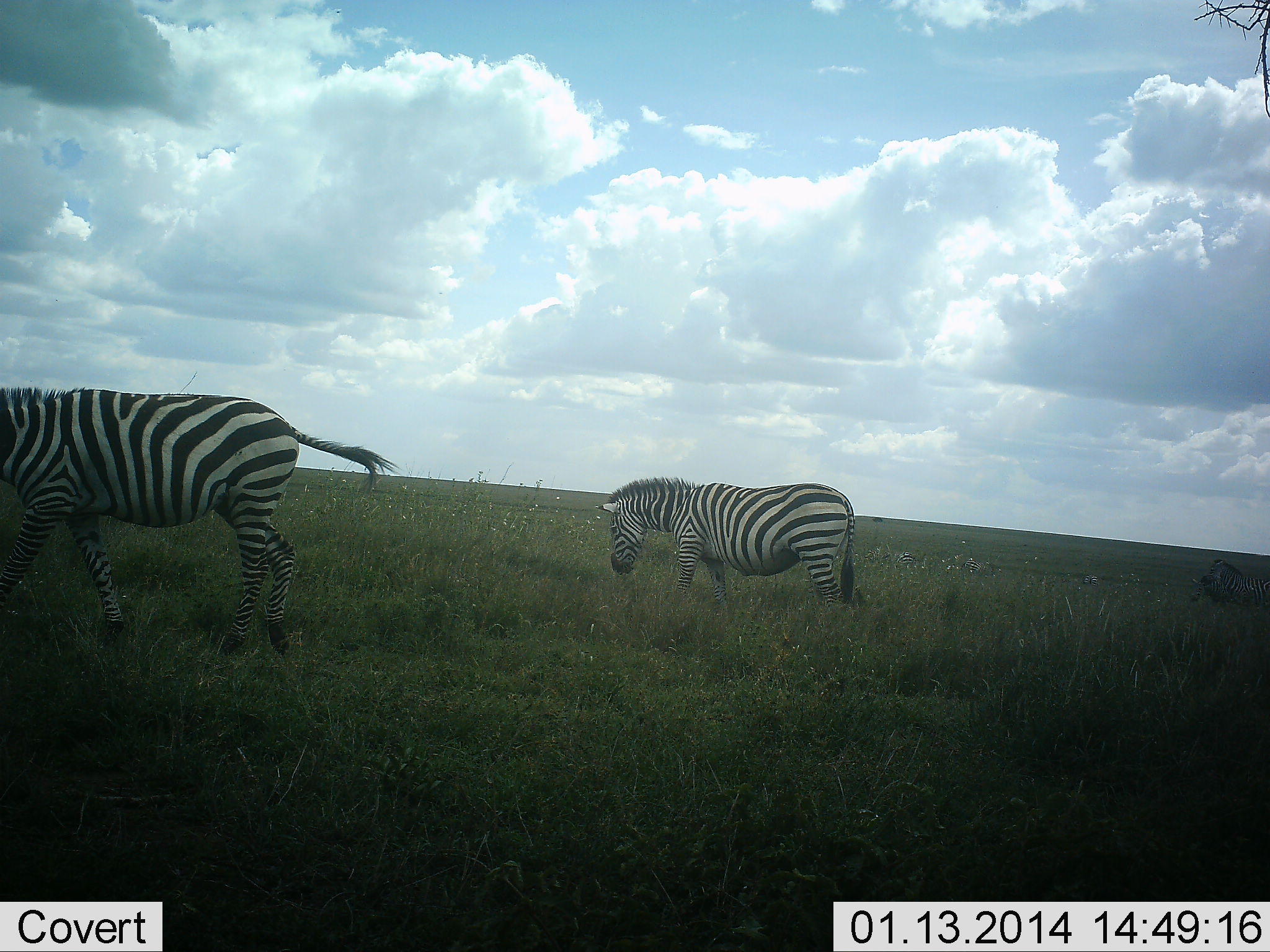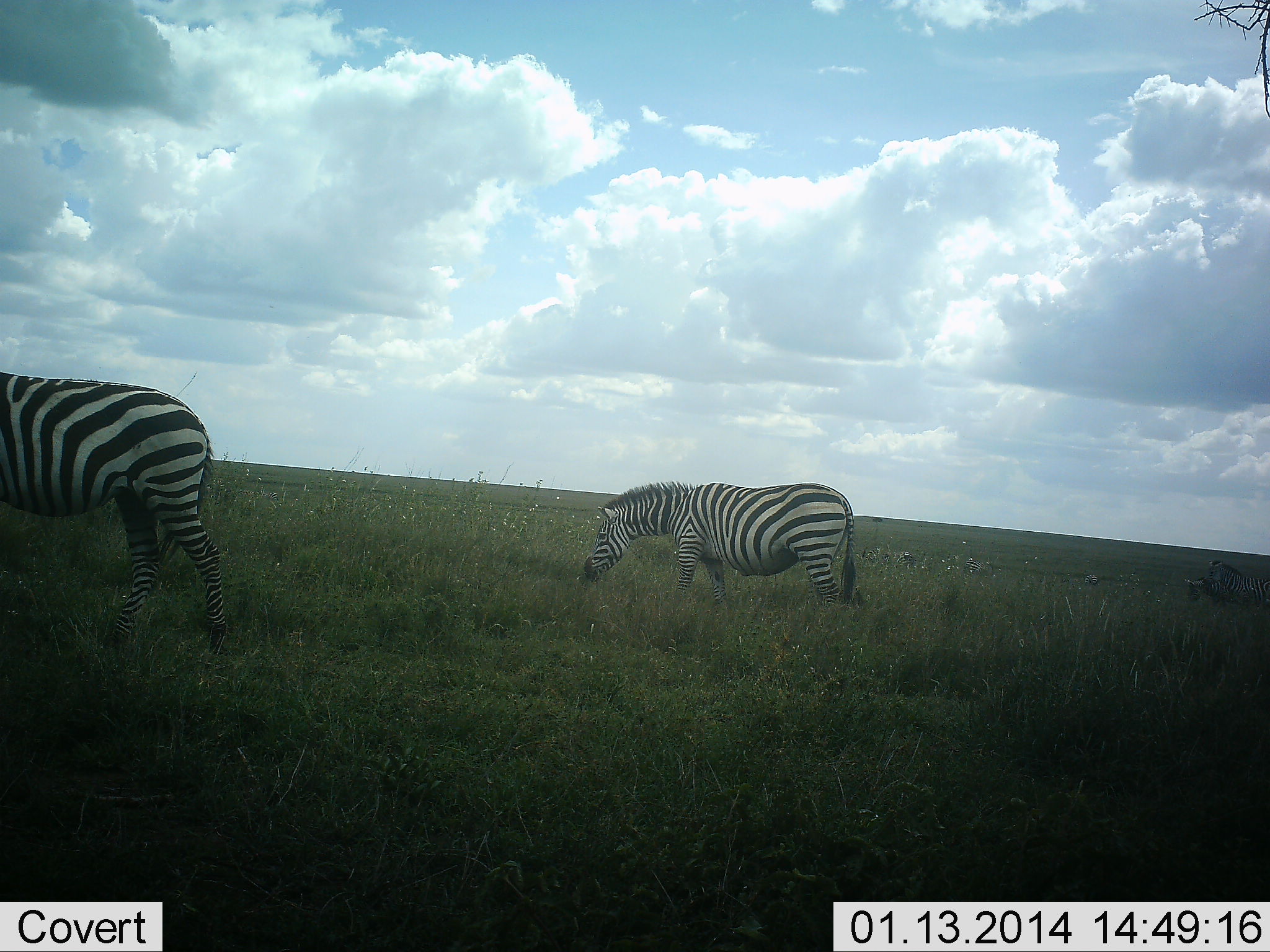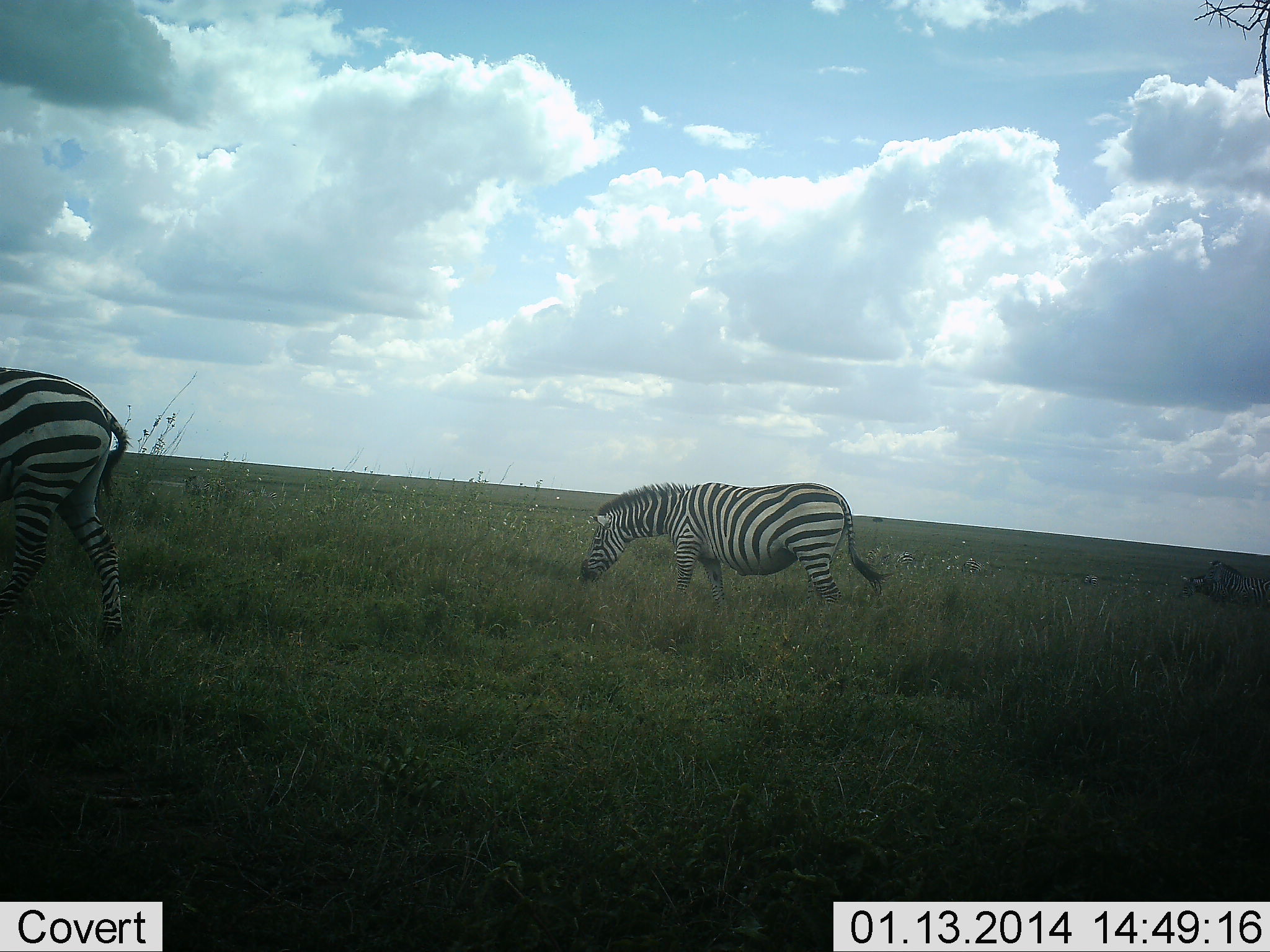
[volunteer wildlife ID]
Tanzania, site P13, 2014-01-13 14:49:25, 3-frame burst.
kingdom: Animalia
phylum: Chordata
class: Mammalia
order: Perissodactyla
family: Equidae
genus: Equus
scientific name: Equus quagga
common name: plains zebra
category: zebra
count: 2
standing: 36%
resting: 0%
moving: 36%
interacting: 0%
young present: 0%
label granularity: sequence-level